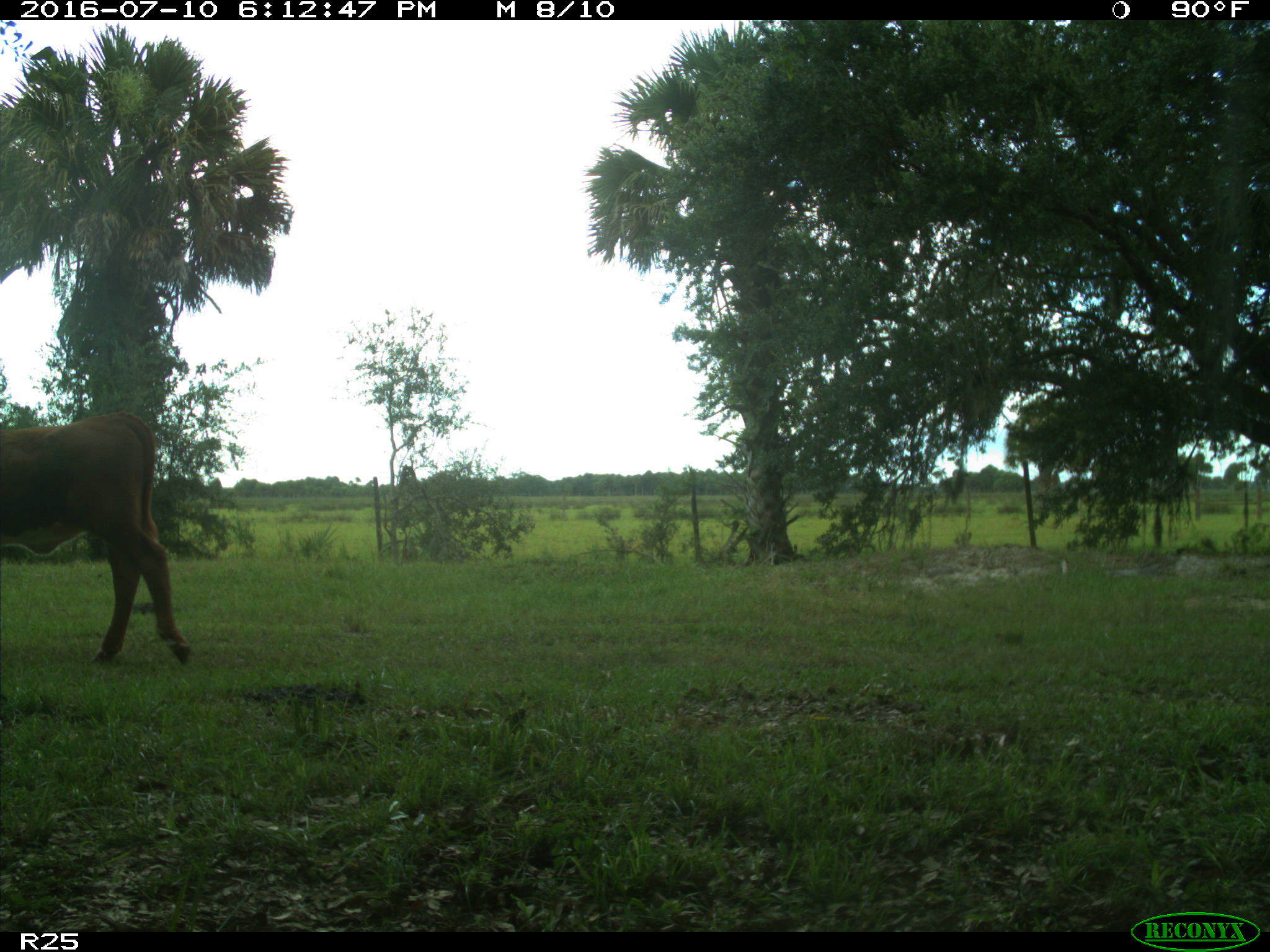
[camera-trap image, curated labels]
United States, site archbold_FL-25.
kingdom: Animalia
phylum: Chordata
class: Mammalia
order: Artiodactyla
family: Bovidae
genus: Bos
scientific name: Bos taurus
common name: domestic cow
Bos taurus (domestic cow).